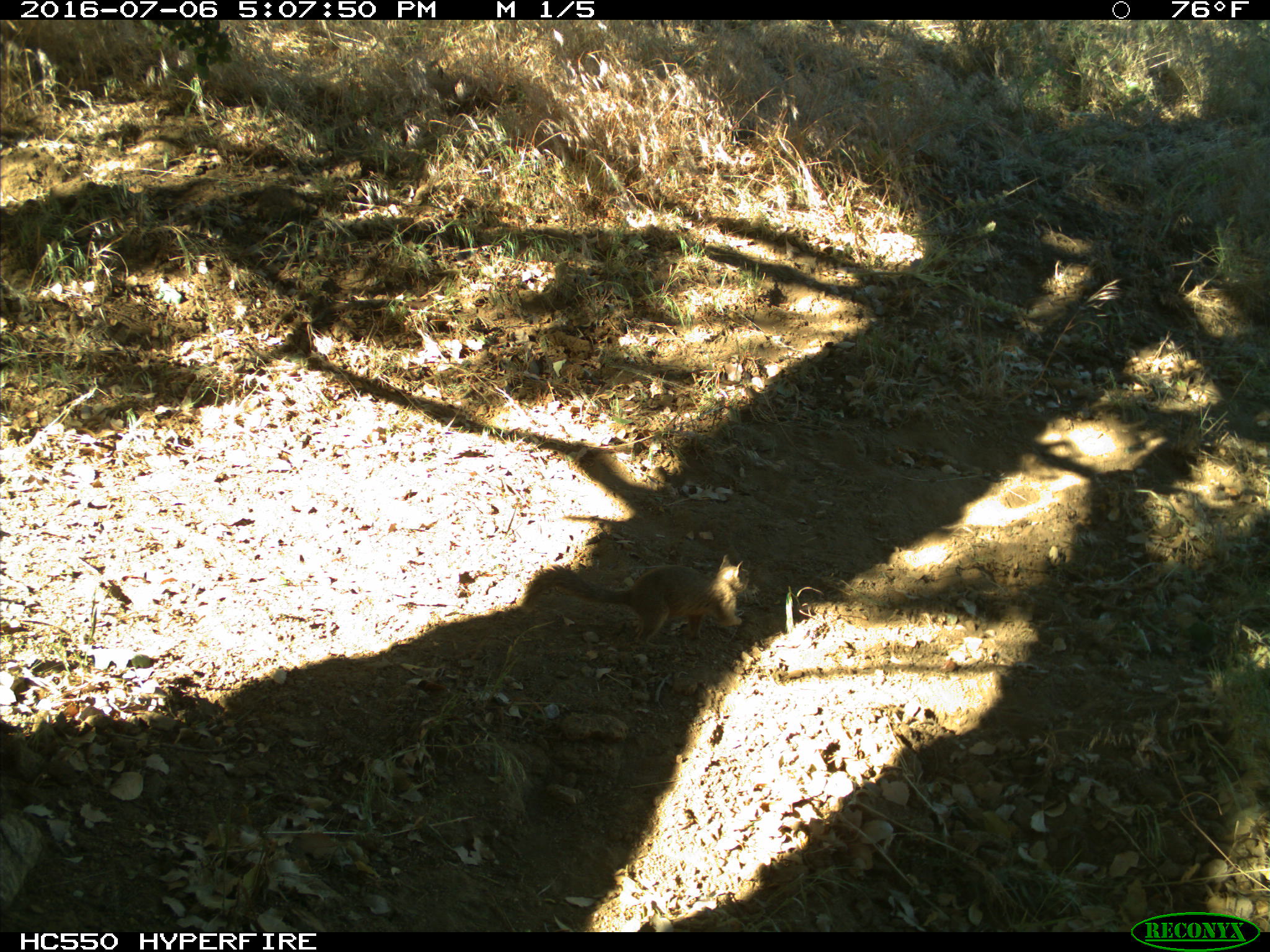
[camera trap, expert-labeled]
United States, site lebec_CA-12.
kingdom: Animalia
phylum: Chordata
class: Mammalia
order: Rodentia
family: Sciuridae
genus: Otospermophilus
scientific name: Otospermophilus beecheyi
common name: california ground squirrel